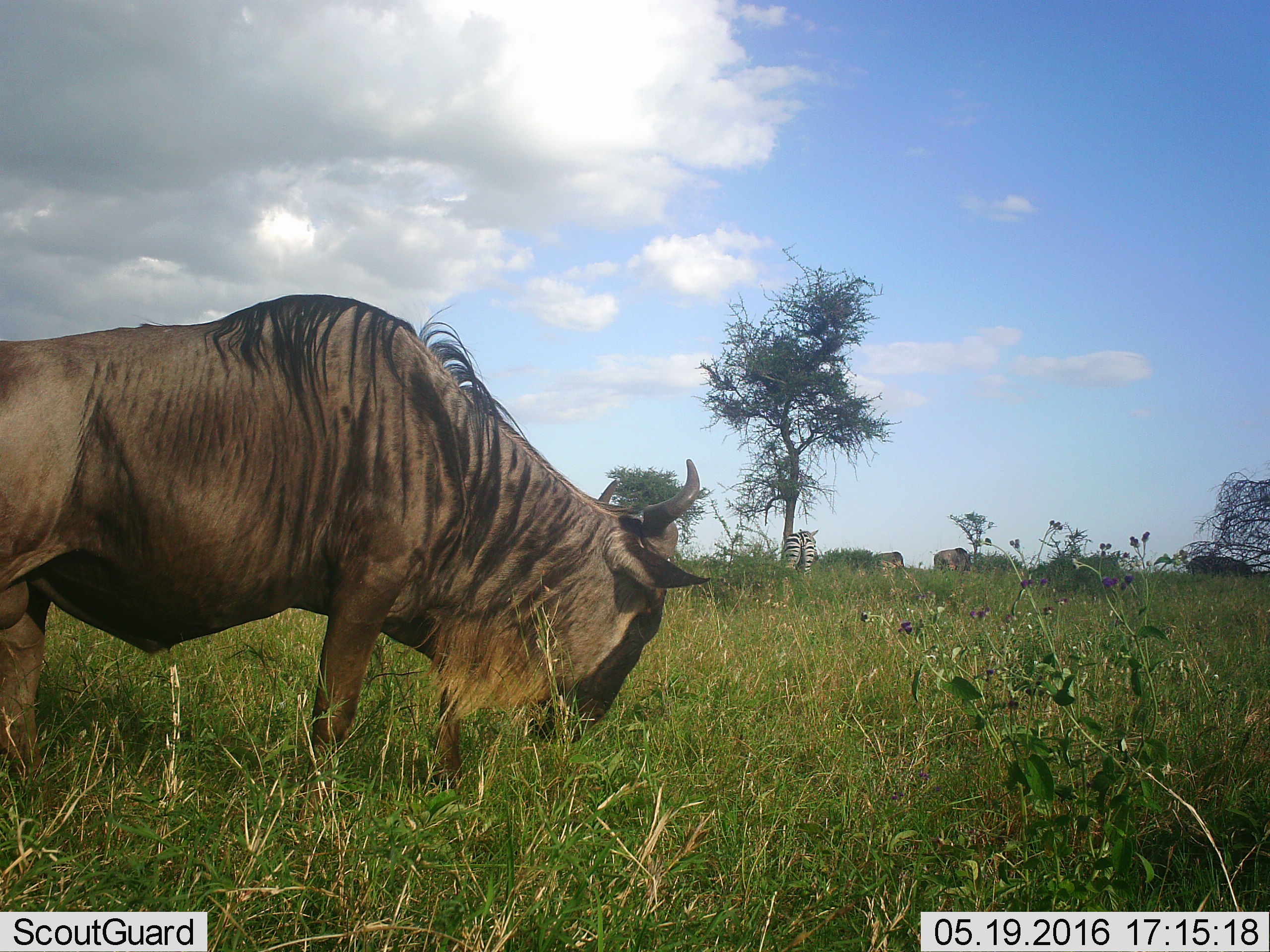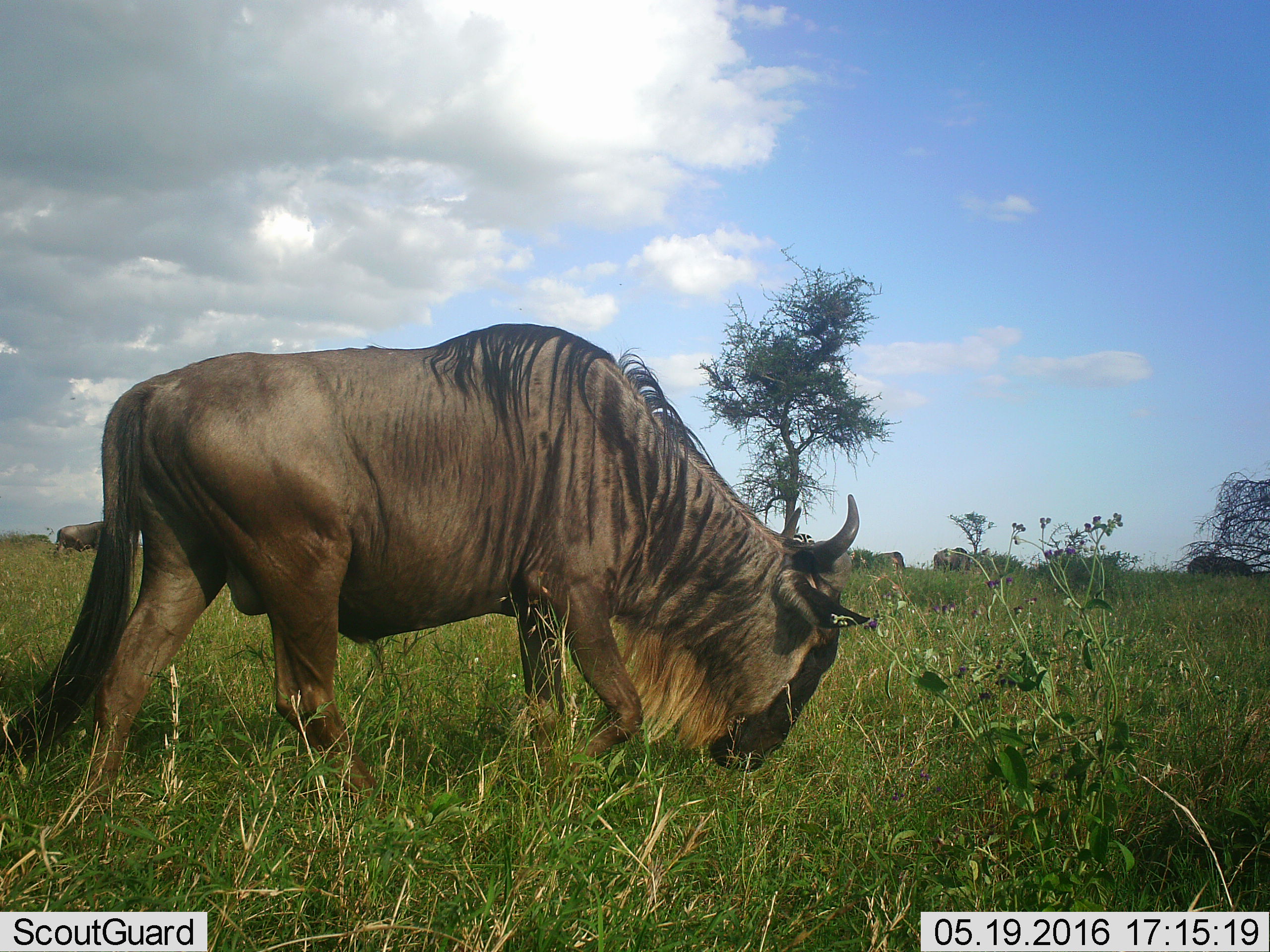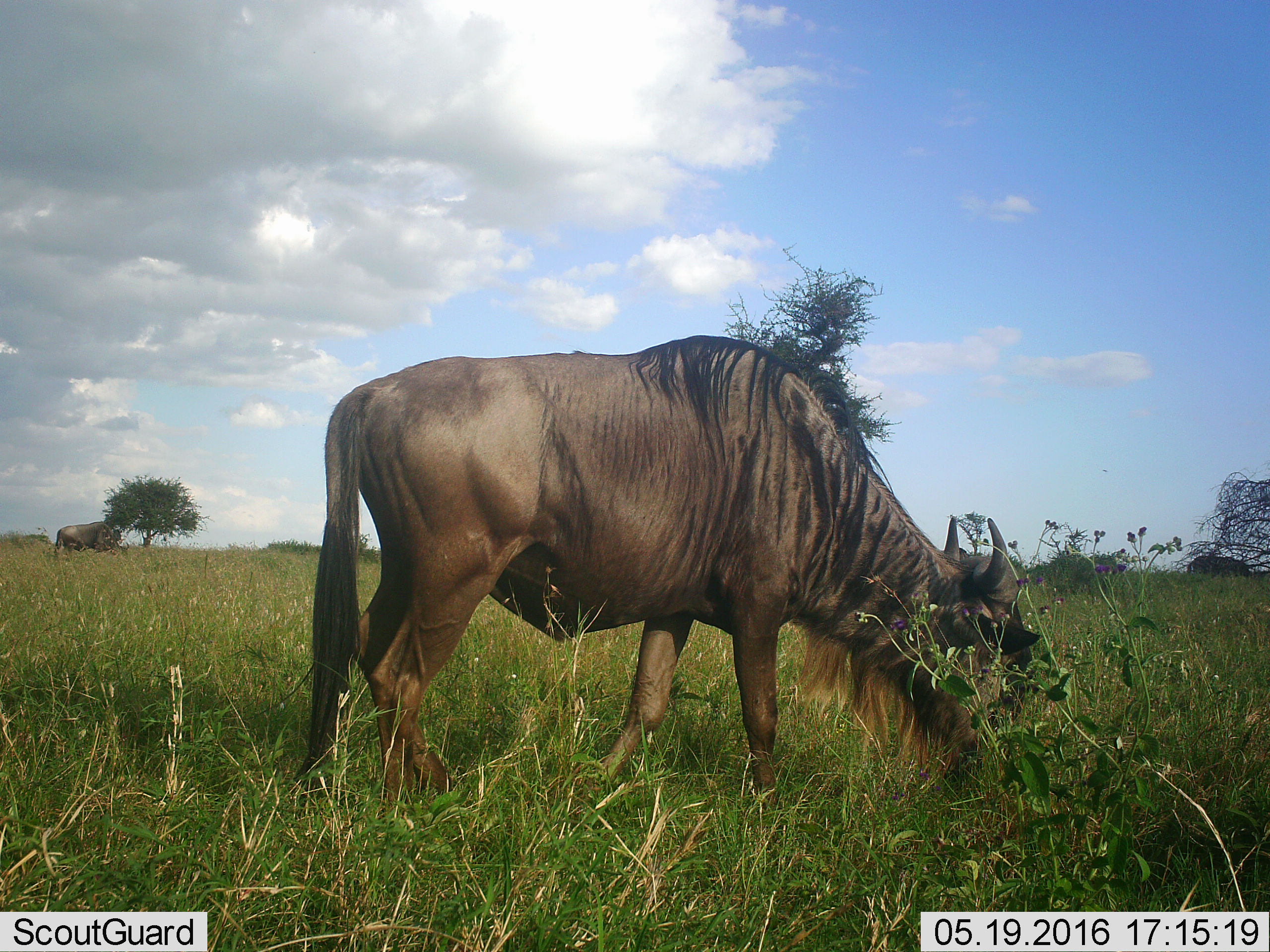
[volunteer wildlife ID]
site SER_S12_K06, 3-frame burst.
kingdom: Animalia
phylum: Chordata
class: Mammalia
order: Artiodactyla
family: Bovidae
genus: Connochaetes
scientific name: Connochaetes taurinus taurinus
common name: blue wildebeest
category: wildebeestblue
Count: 3.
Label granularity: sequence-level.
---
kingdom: Animalia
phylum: Chordata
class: Mammalia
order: Perissodactyla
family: Equidae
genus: Equus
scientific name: Equus quagga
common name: plains zebra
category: zebraplains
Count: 1.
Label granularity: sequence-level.